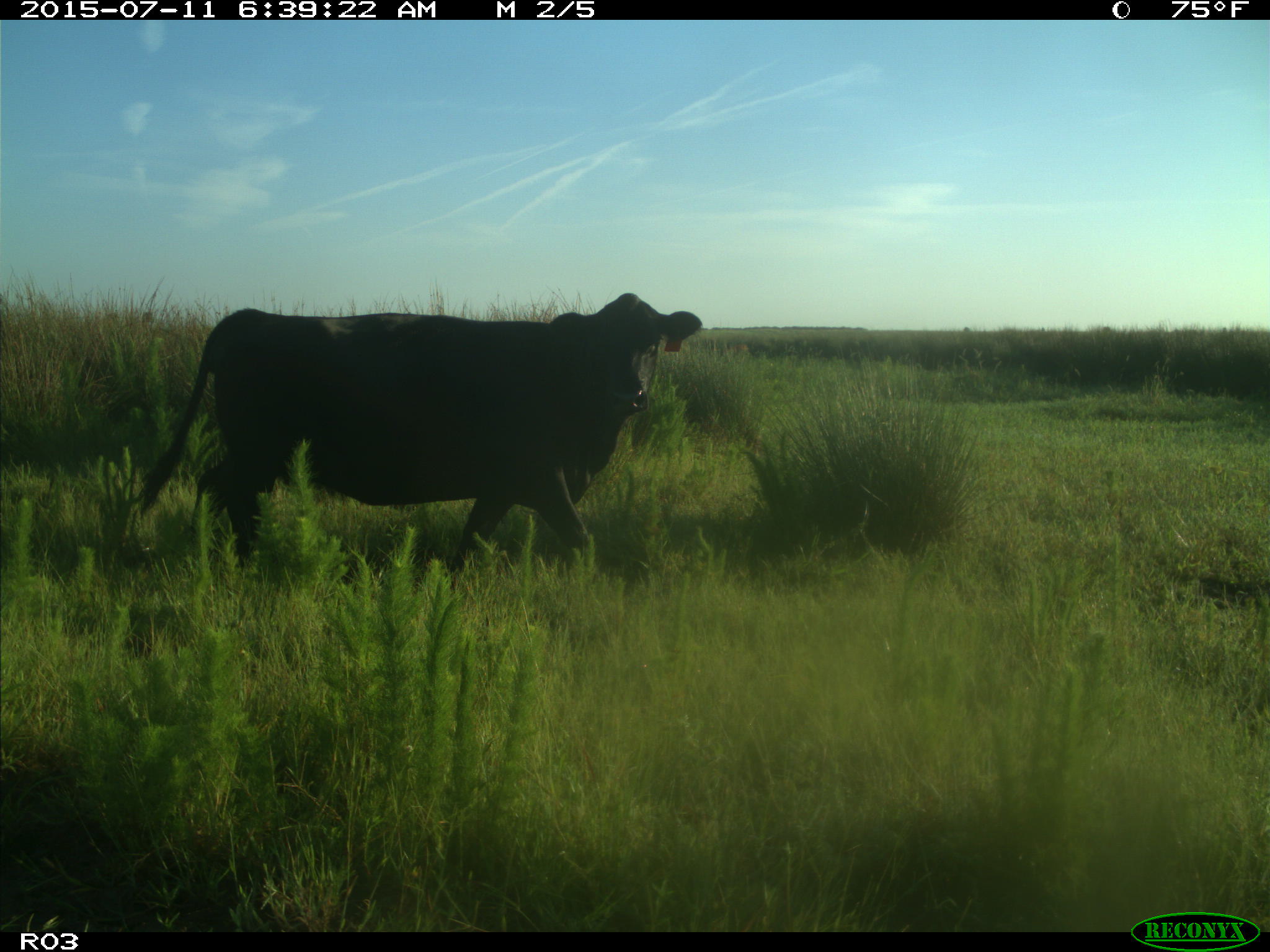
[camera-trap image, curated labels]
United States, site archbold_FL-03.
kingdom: Animalia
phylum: Chordata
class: Mammalia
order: Artiodactyla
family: Bovidae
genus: Bos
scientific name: Bos taurus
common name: domestic cow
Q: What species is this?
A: Bos taurus (domestic cow).